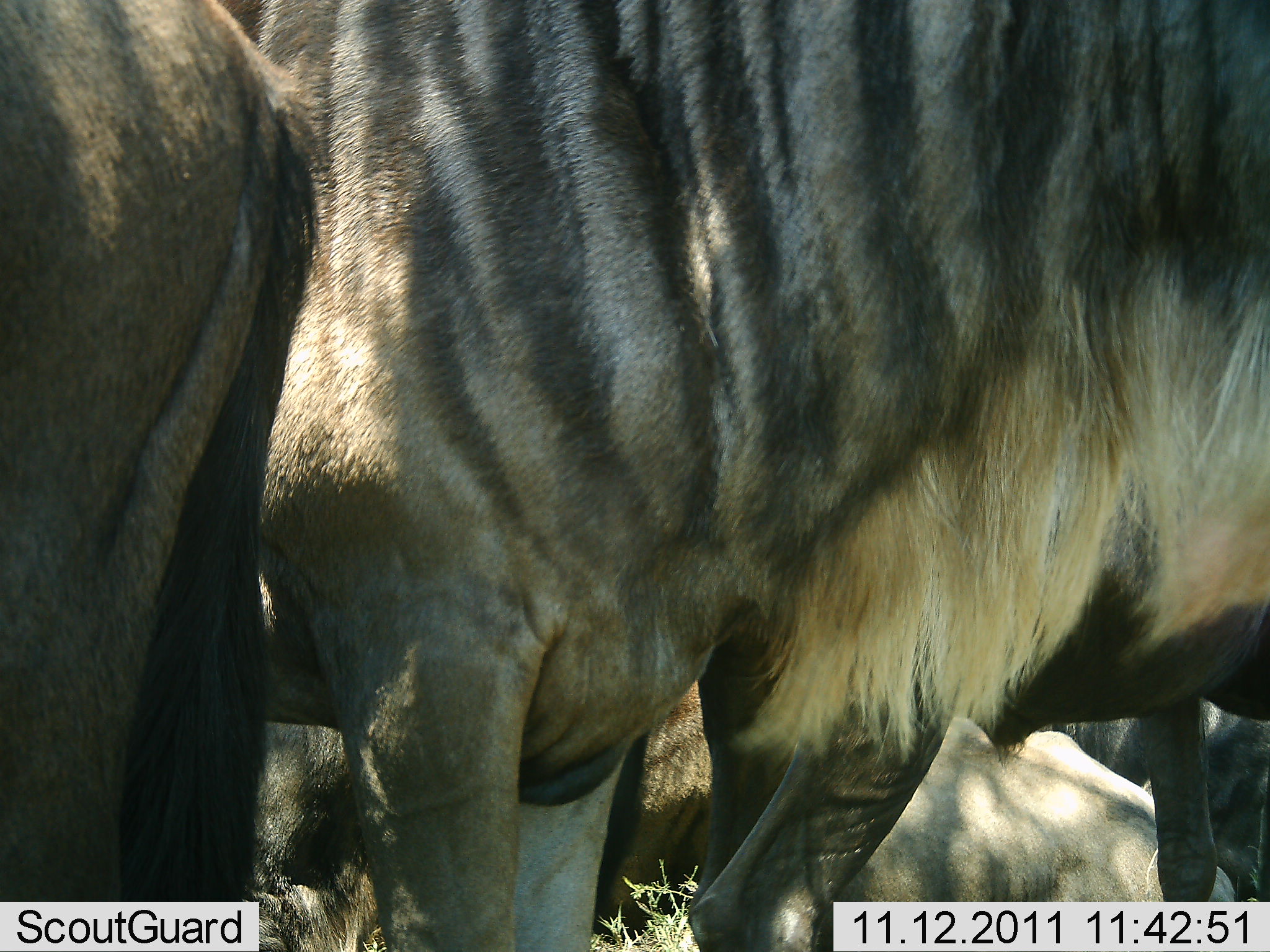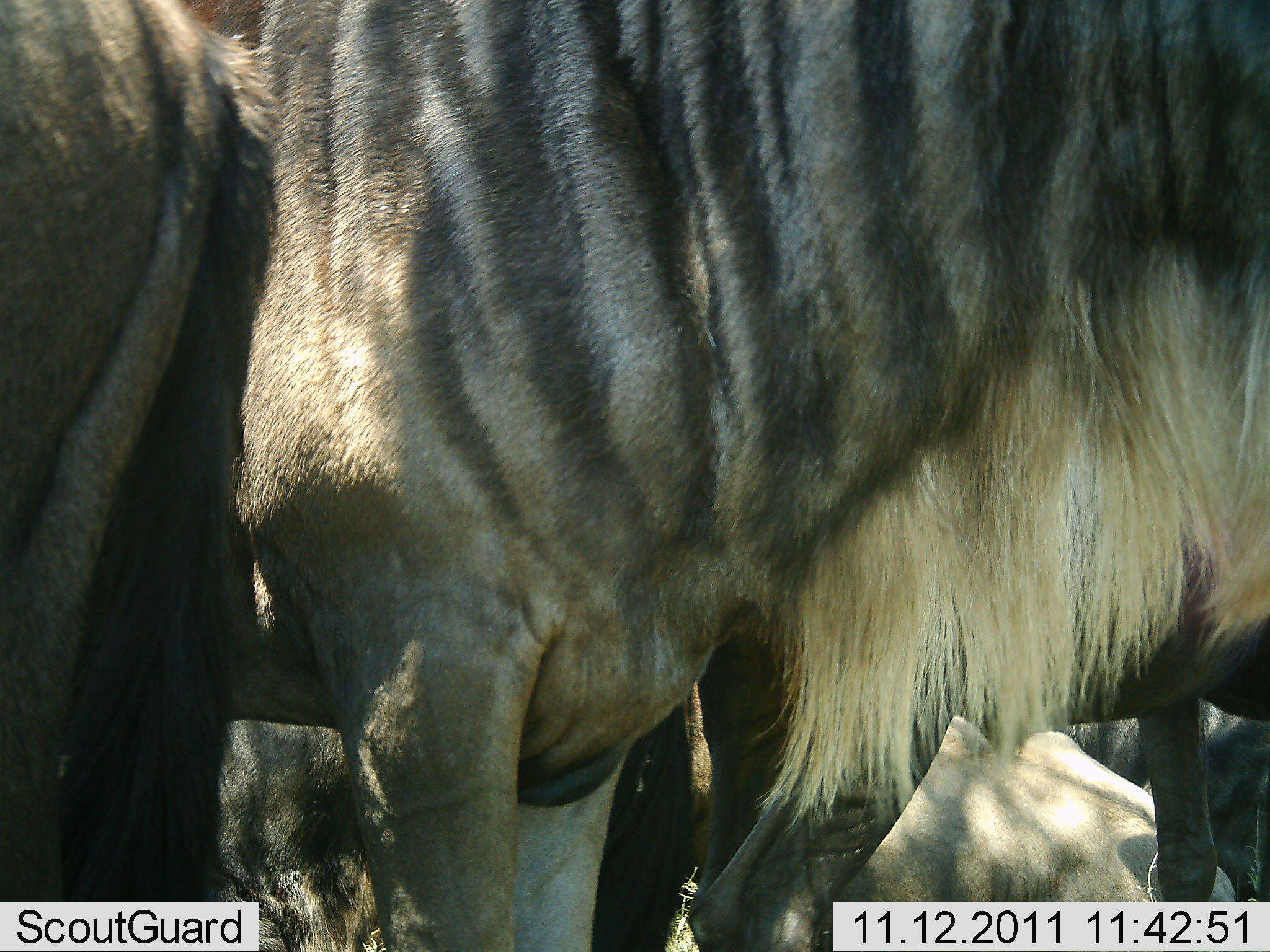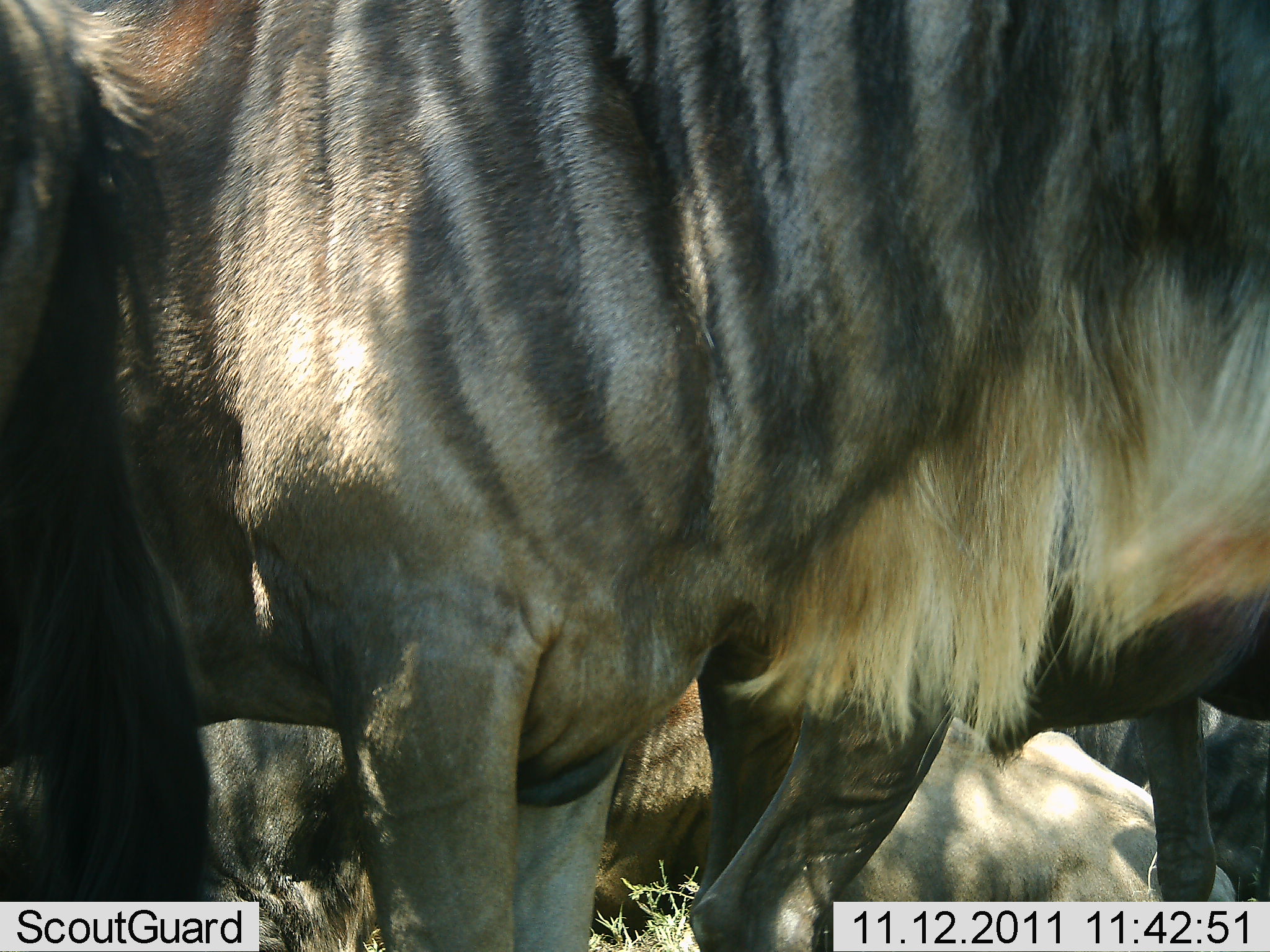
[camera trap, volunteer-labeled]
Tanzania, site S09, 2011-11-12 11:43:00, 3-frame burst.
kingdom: Animalia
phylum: Chordata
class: Mammalia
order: Artiodactyla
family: Bovidae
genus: Connochaetes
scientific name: Connochaetes taurinus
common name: blue wildebeest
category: wildebeest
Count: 4.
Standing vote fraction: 92%.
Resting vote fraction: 46%.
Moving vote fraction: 15%.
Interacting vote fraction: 0%.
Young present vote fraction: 0%.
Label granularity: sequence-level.